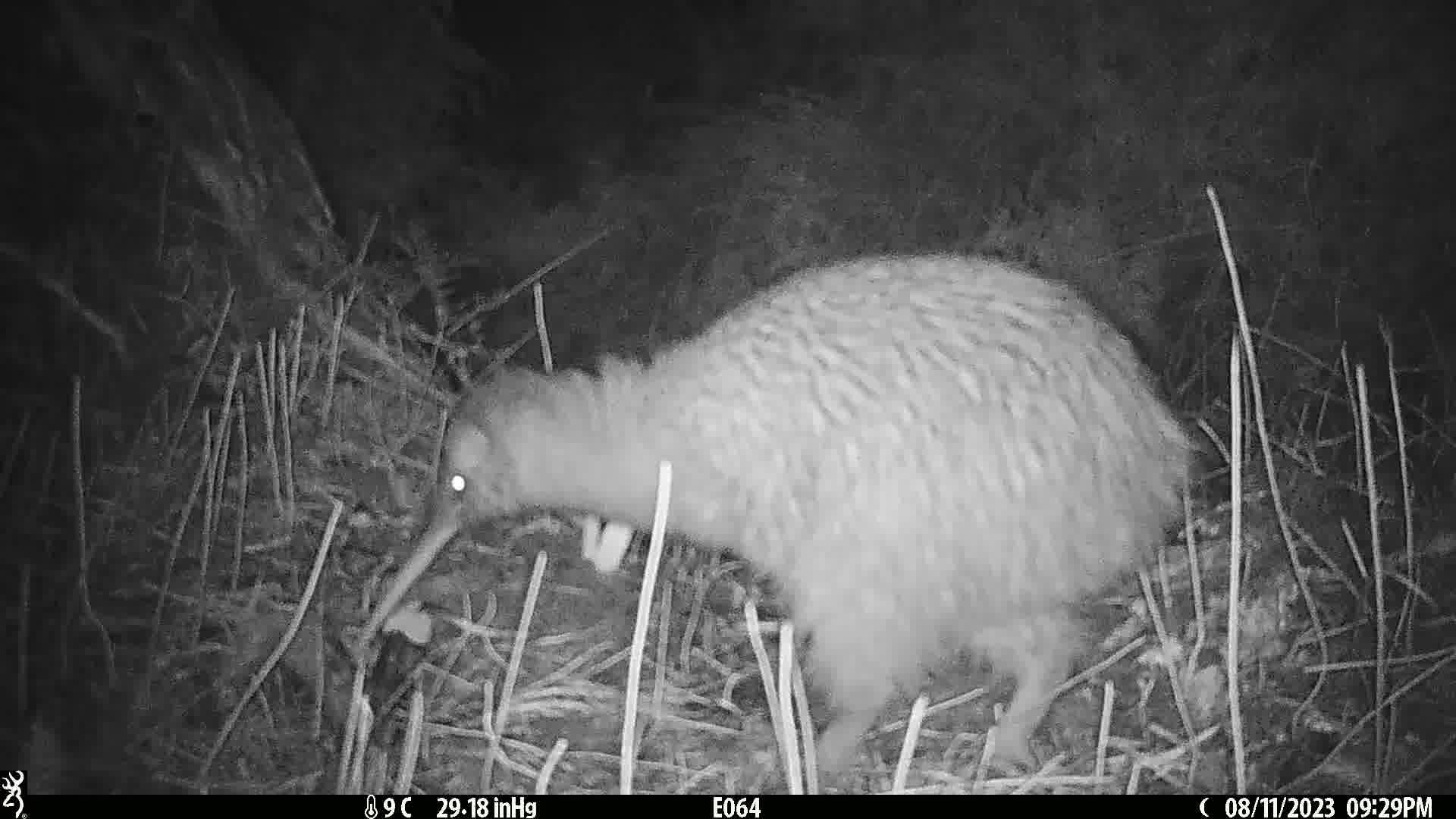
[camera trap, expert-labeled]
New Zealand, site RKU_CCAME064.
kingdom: Animalia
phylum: Chordata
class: Aves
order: Apterygiformes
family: Apterygidae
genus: Apteryx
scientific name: Apteryx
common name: kiwi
Kiwi (Apteryx).